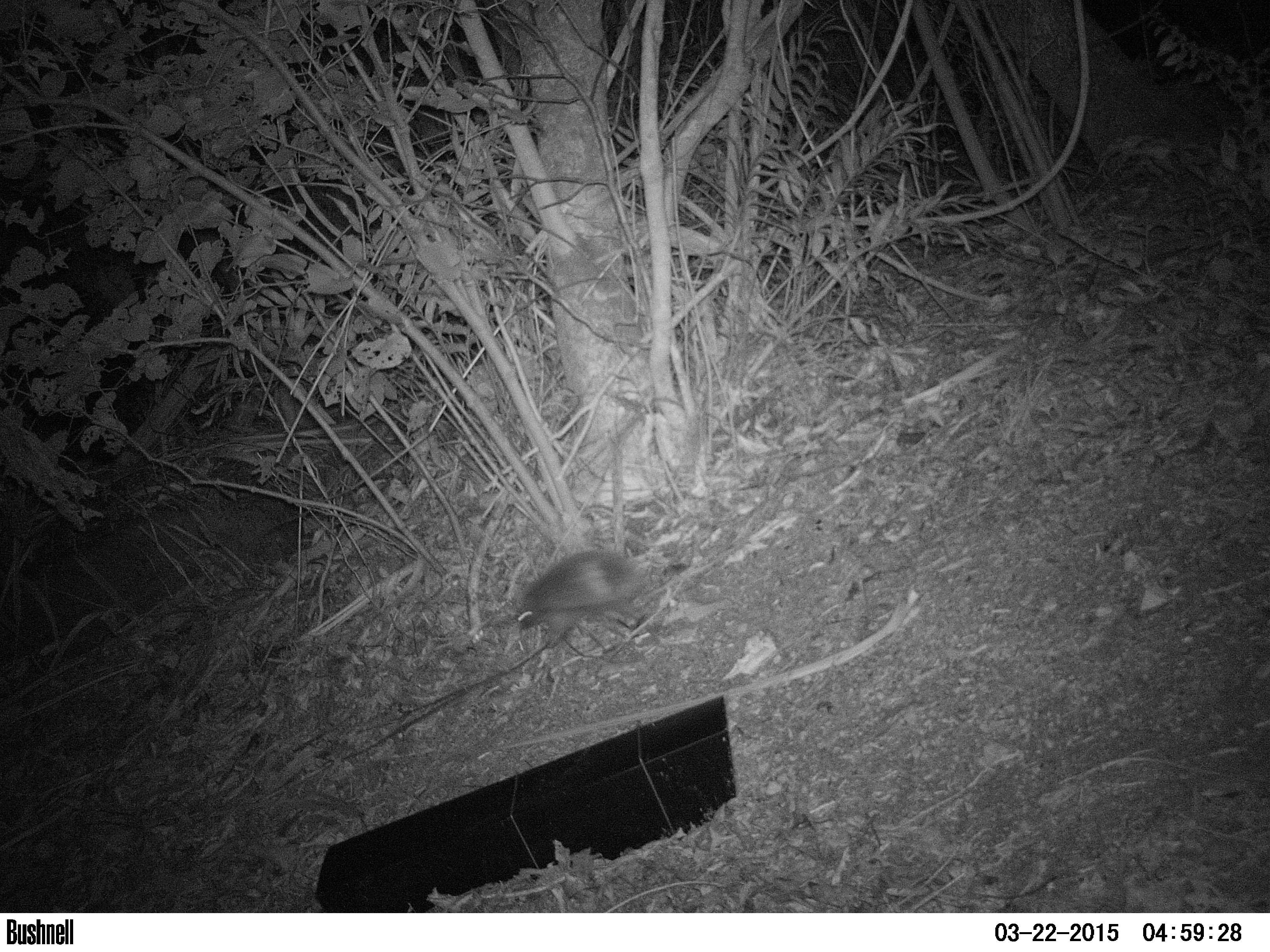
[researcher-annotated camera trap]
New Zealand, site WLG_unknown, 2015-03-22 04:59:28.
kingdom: Animalia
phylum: Chordata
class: Mammalia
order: Eulipotyphla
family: Erinaceidae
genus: Erinaceus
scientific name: Erinaceus europaeus europaeus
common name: european hedgehog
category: hedgehog